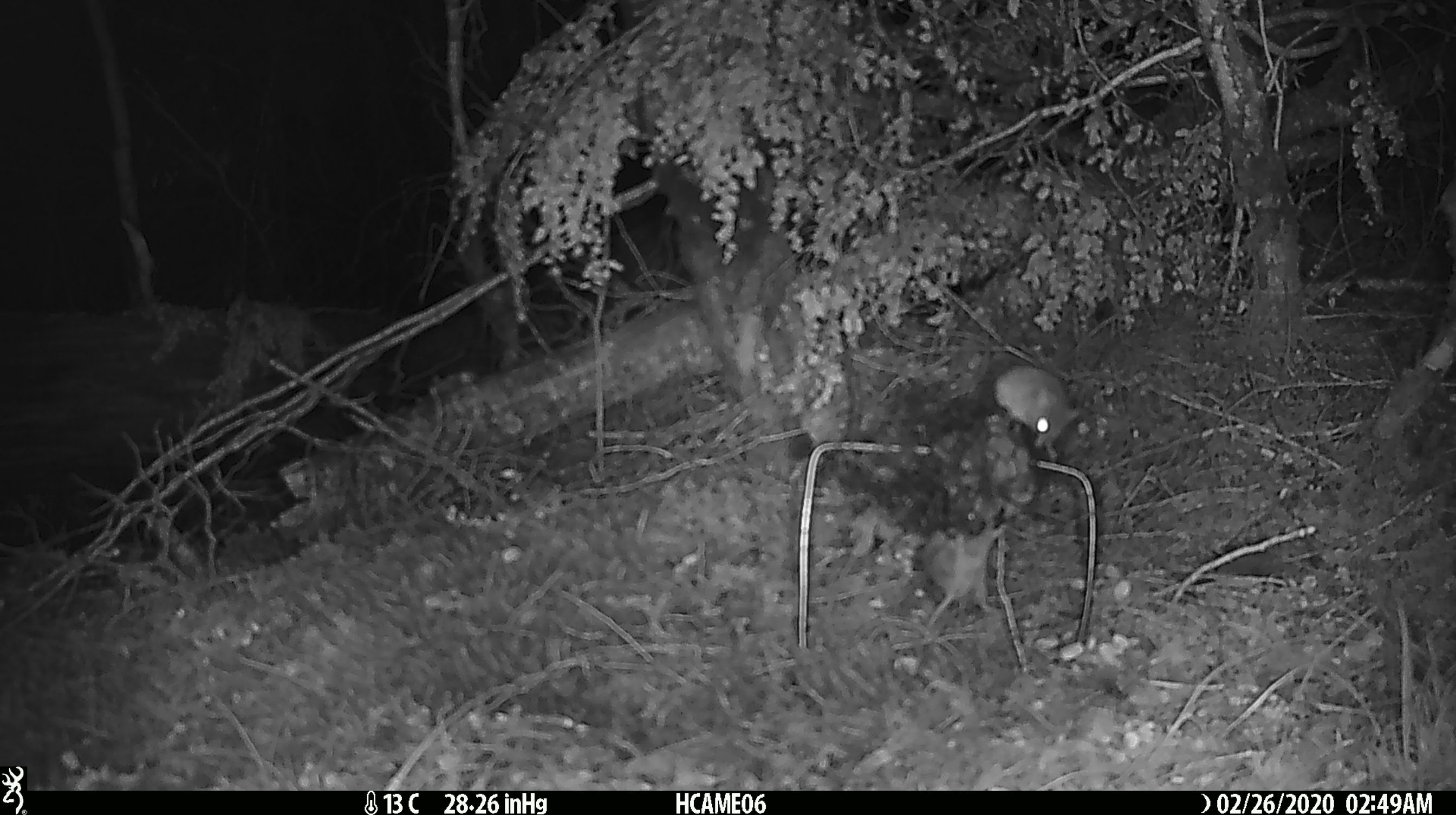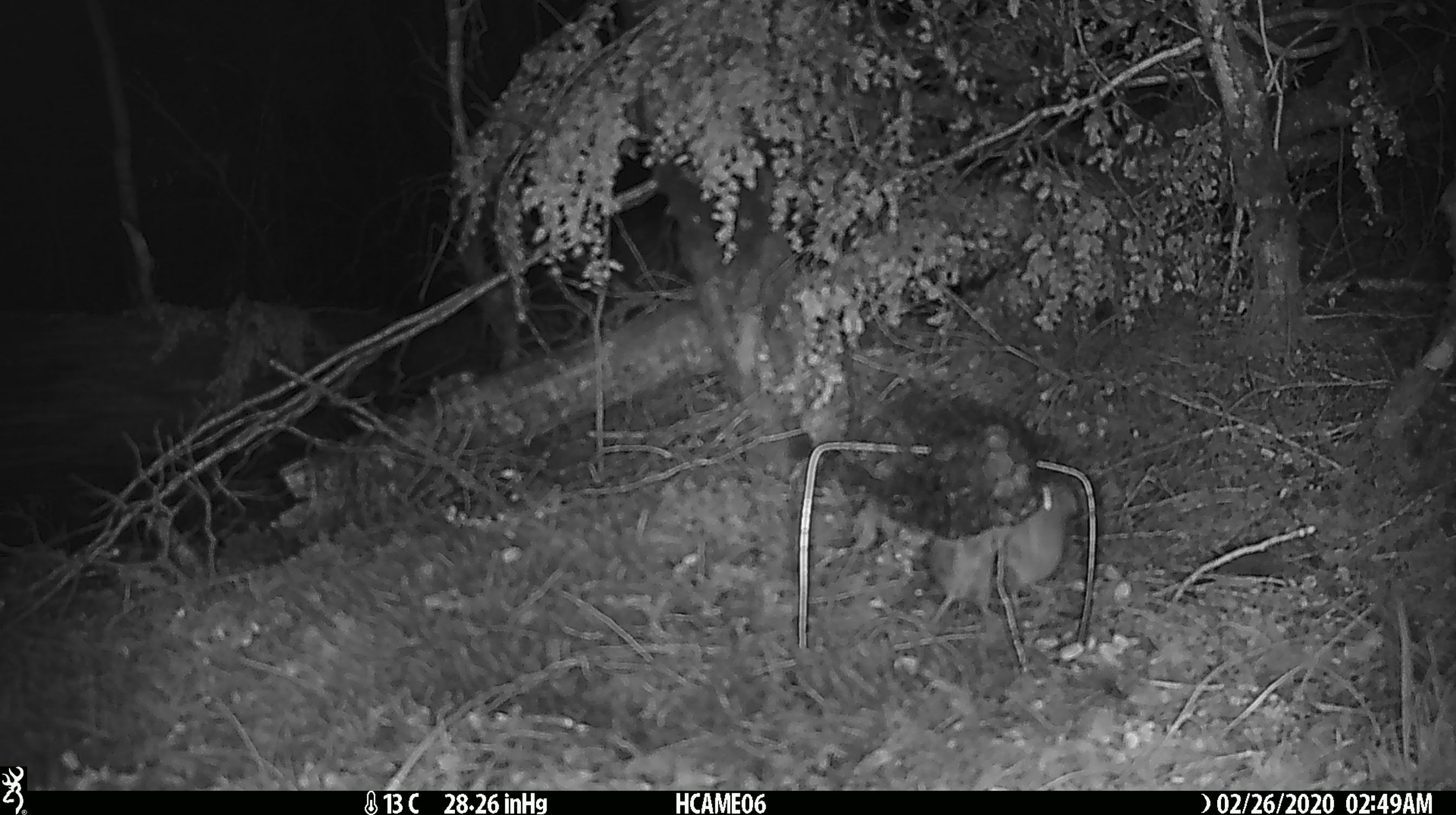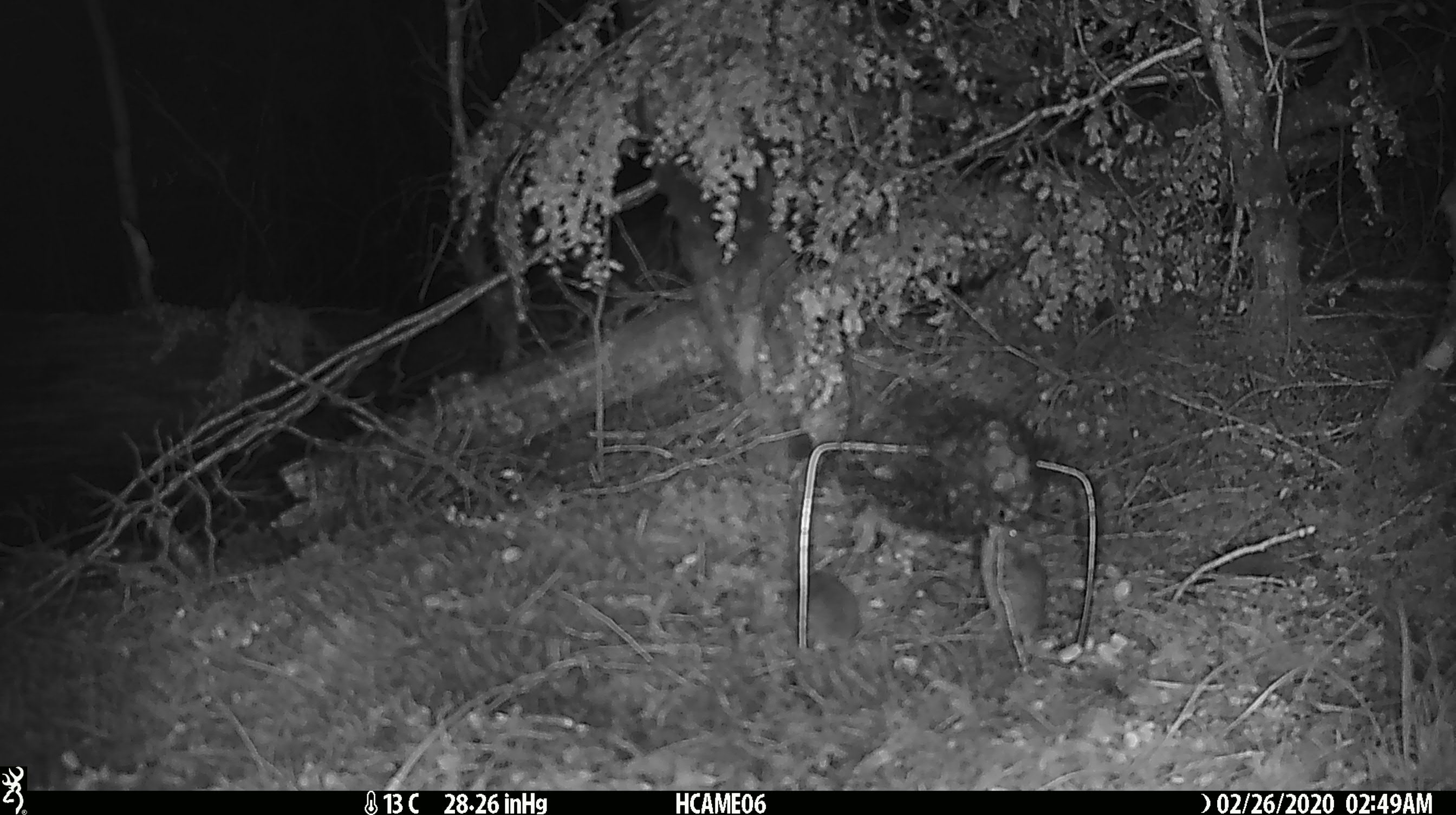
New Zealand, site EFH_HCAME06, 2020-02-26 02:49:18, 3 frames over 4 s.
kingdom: Animalia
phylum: Chordata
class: Mammalia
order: Rodentia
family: Muridae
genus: Mus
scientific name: Mus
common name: mouse